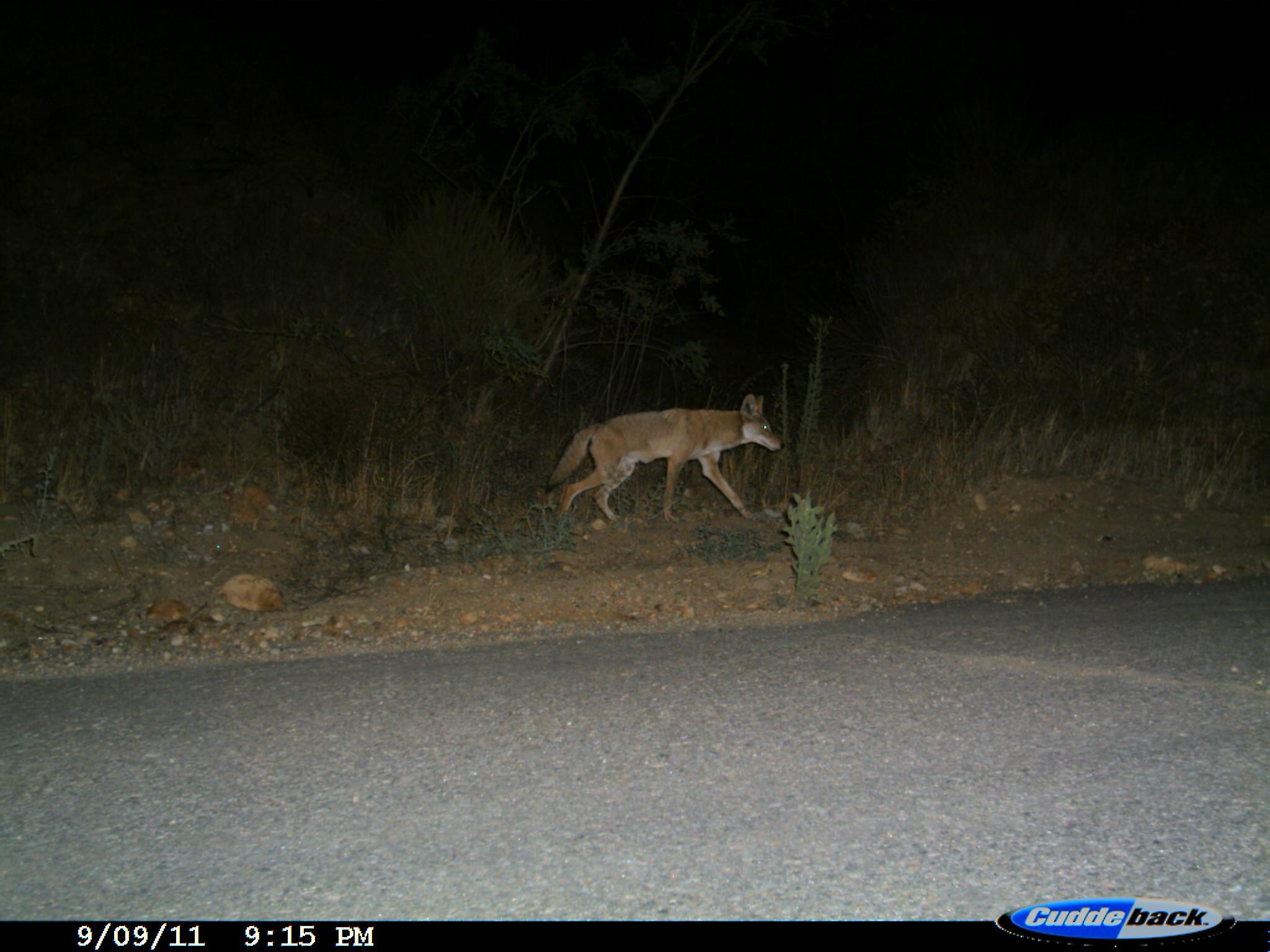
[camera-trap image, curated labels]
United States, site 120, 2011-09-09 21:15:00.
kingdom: Animalia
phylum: Chordata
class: Mammalia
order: Carnivora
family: Canidae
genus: Canis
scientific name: Canis latrans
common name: coyote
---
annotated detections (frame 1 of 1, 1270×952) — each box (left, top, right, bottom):
coyote: (537, 390, 794, 532)